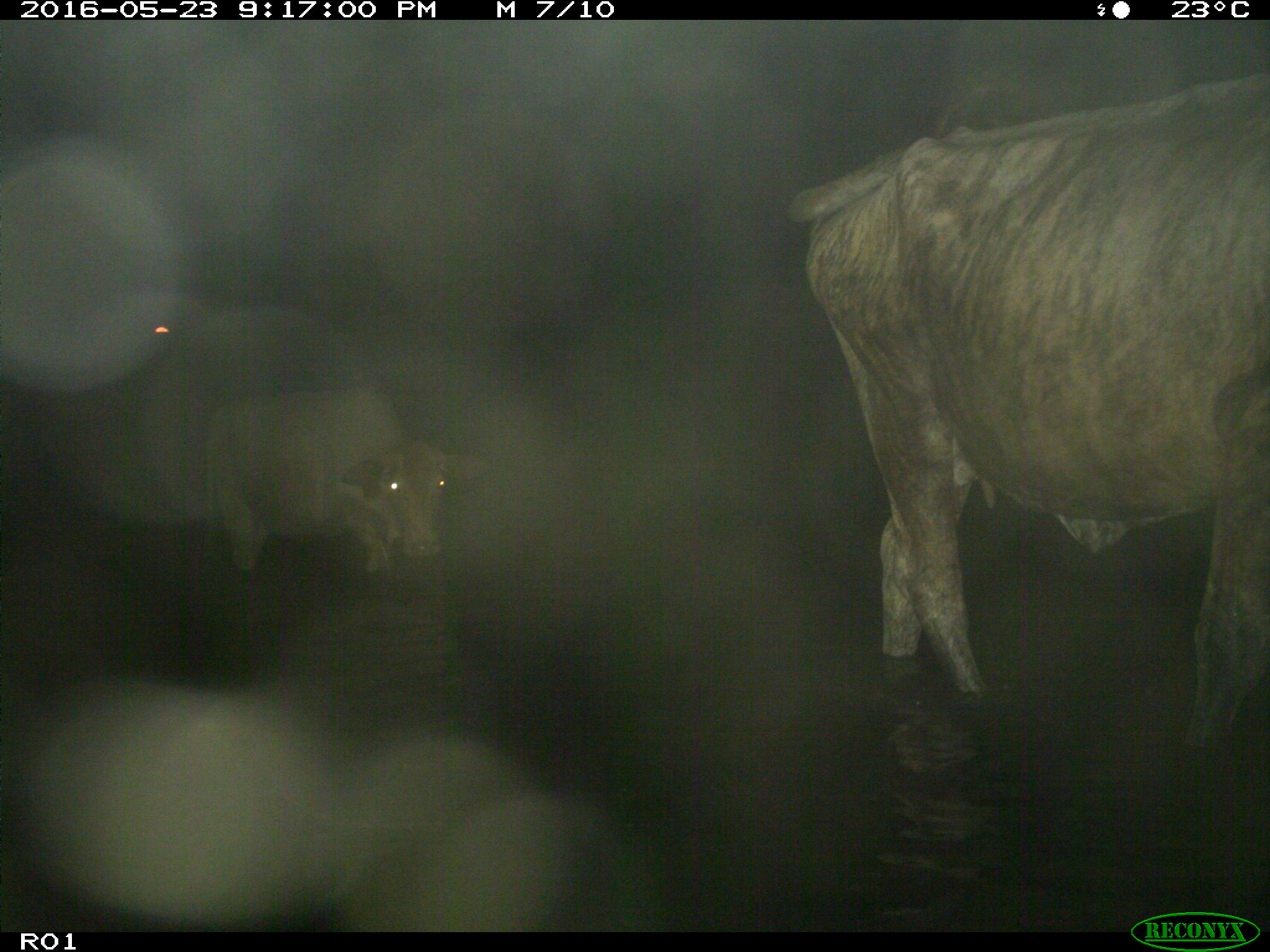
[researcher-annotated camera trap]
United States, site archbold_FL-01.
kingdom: Animalia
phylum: Chordata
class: Mammalia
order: Artiodactyla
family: Bovidae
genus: Bos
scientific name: Bos taurus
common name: domestic cow